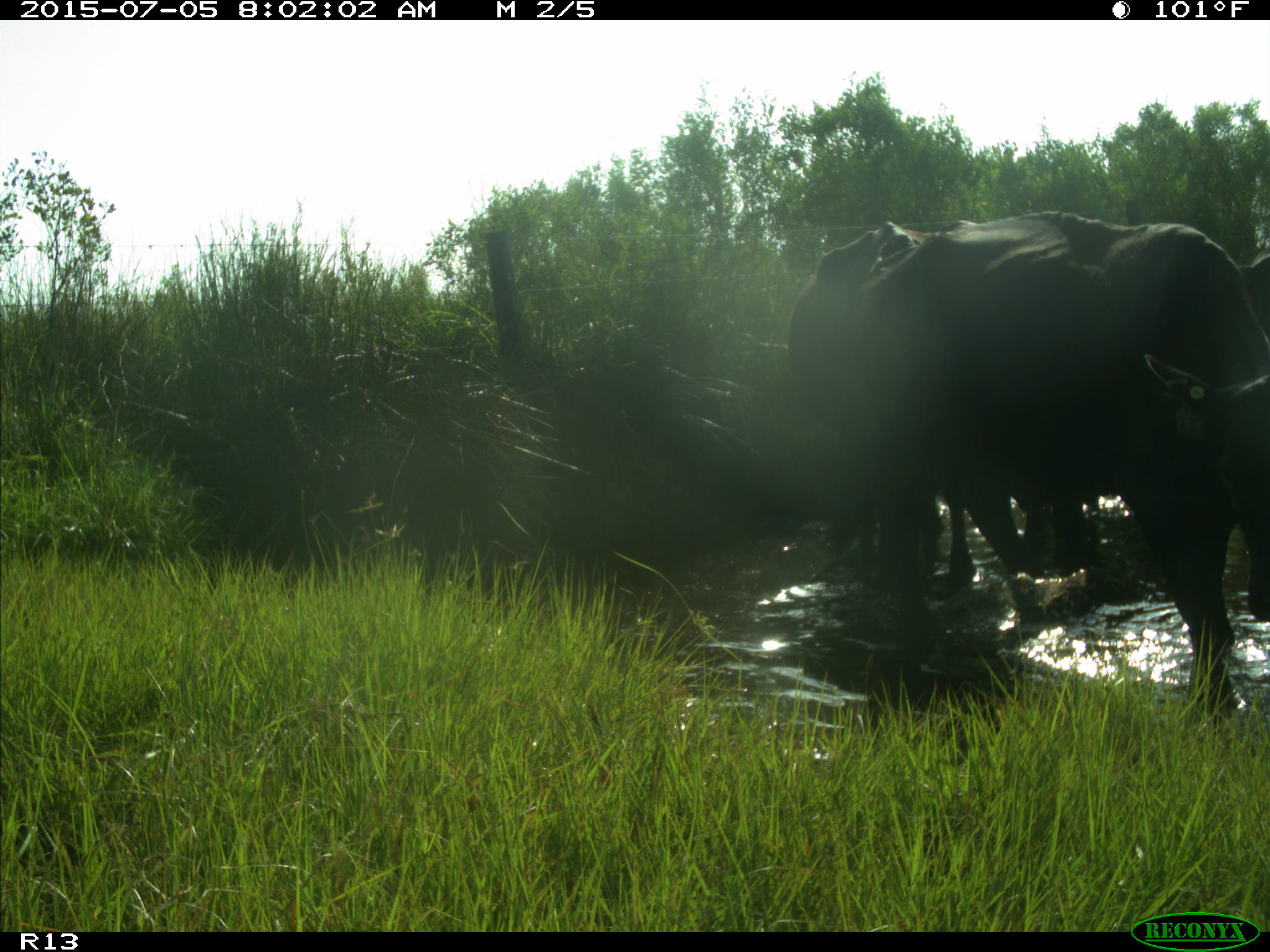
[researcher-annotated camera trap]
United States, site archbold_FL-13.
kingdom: Animalia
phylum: Chordata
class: Mammalia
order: Artiodactyla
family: Bovidae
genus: Bos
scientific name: Bos taurus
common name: domestic cow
Bos taurus (domestic cow).